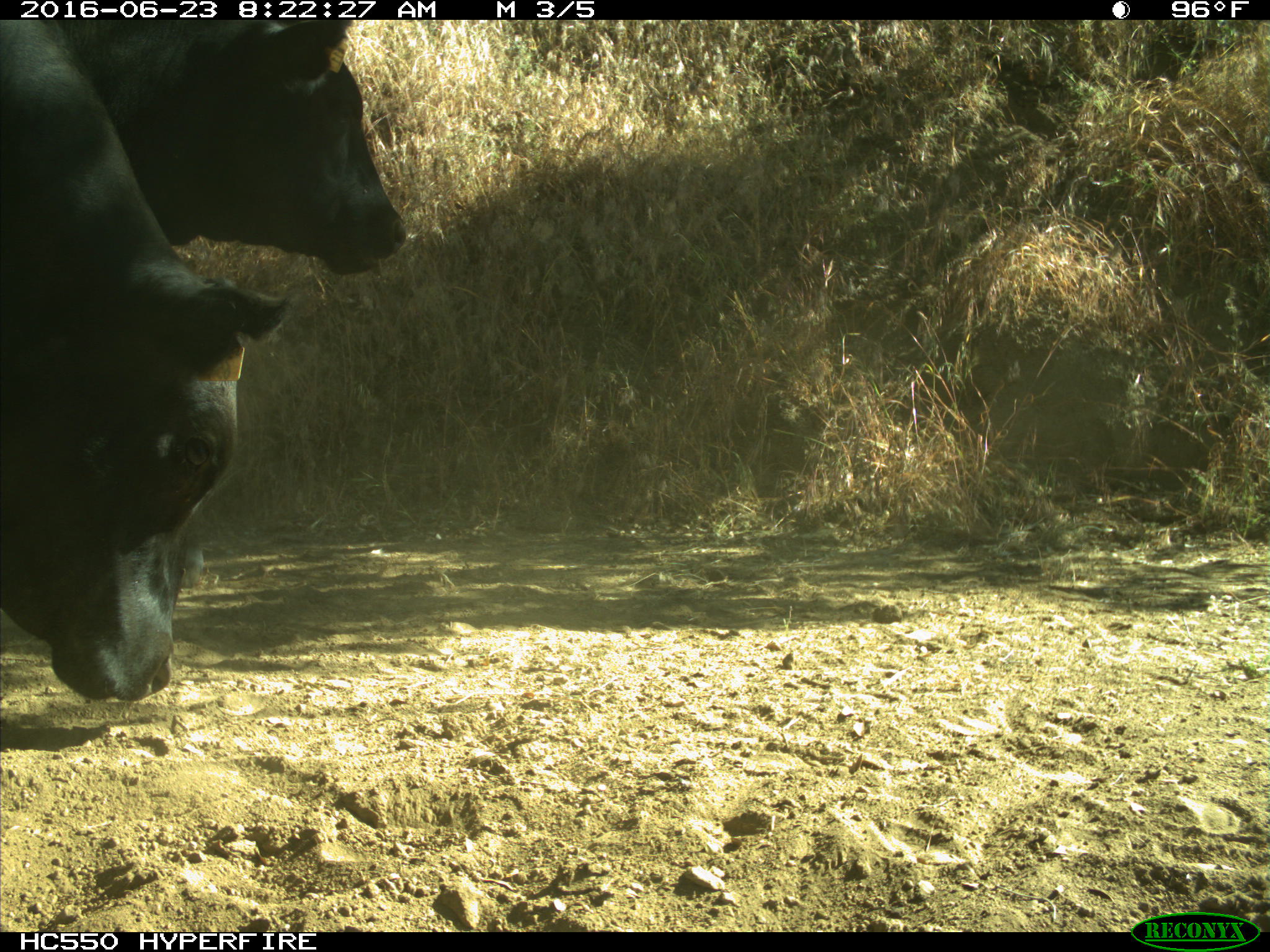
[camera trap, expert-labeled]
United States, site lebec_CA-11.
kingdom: Animalia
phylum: Chordata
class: Mammalia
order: Artiodactyla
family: Bovidae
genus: Bos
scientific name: Bos taurus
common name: domestic cow